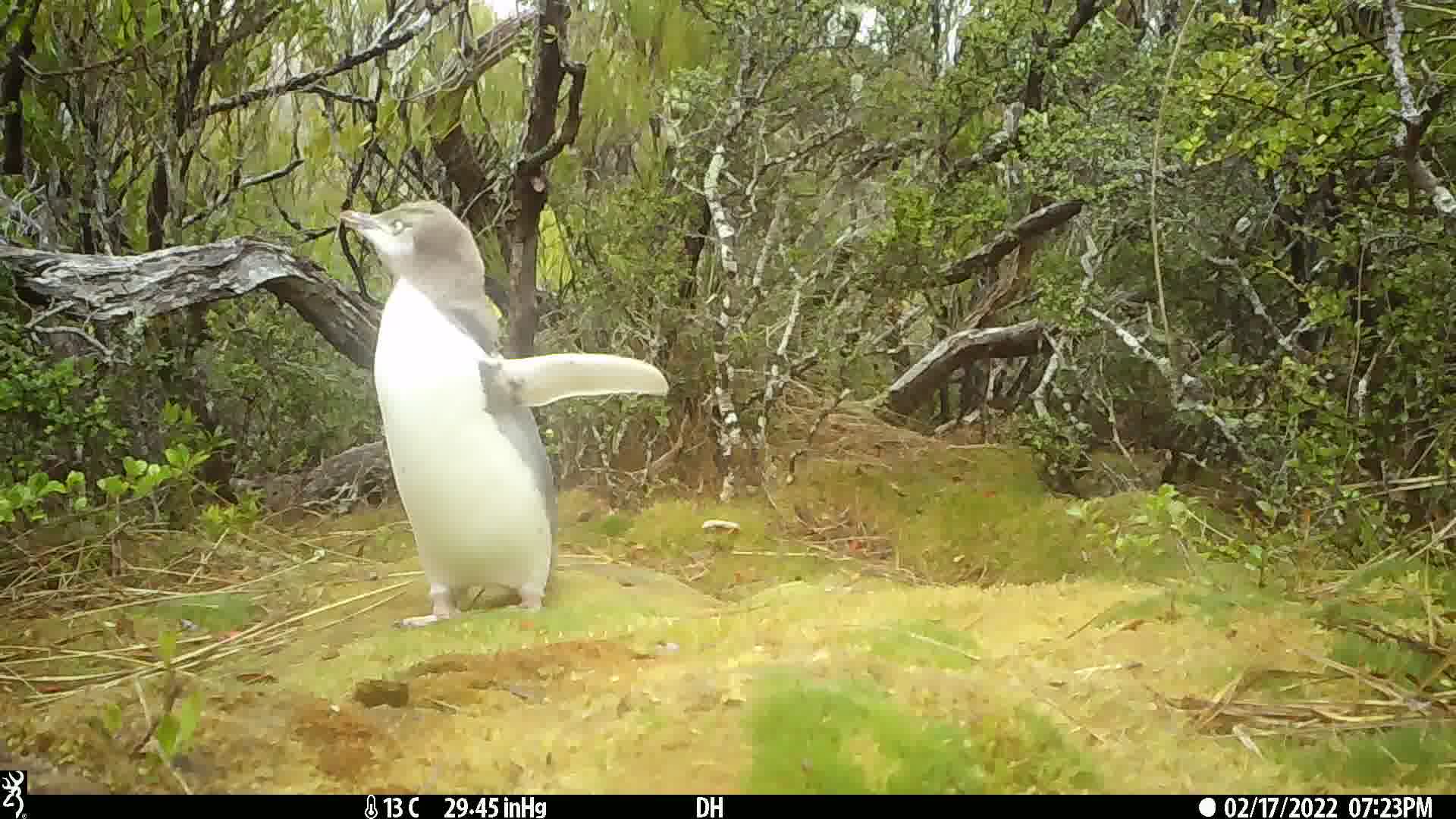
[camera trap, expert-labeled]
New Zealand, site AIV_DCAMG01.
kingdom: Animalia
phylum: Chordata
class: Aves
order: Sphenisciformes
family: Spheniscidae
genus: Megadyptes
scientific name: Megadyptes antipodes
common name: yellow-eyed penguin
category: yellow eyed penguin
Yellow eyed penguin (yellow-eyed penguin) (Megadyptes antipodes).